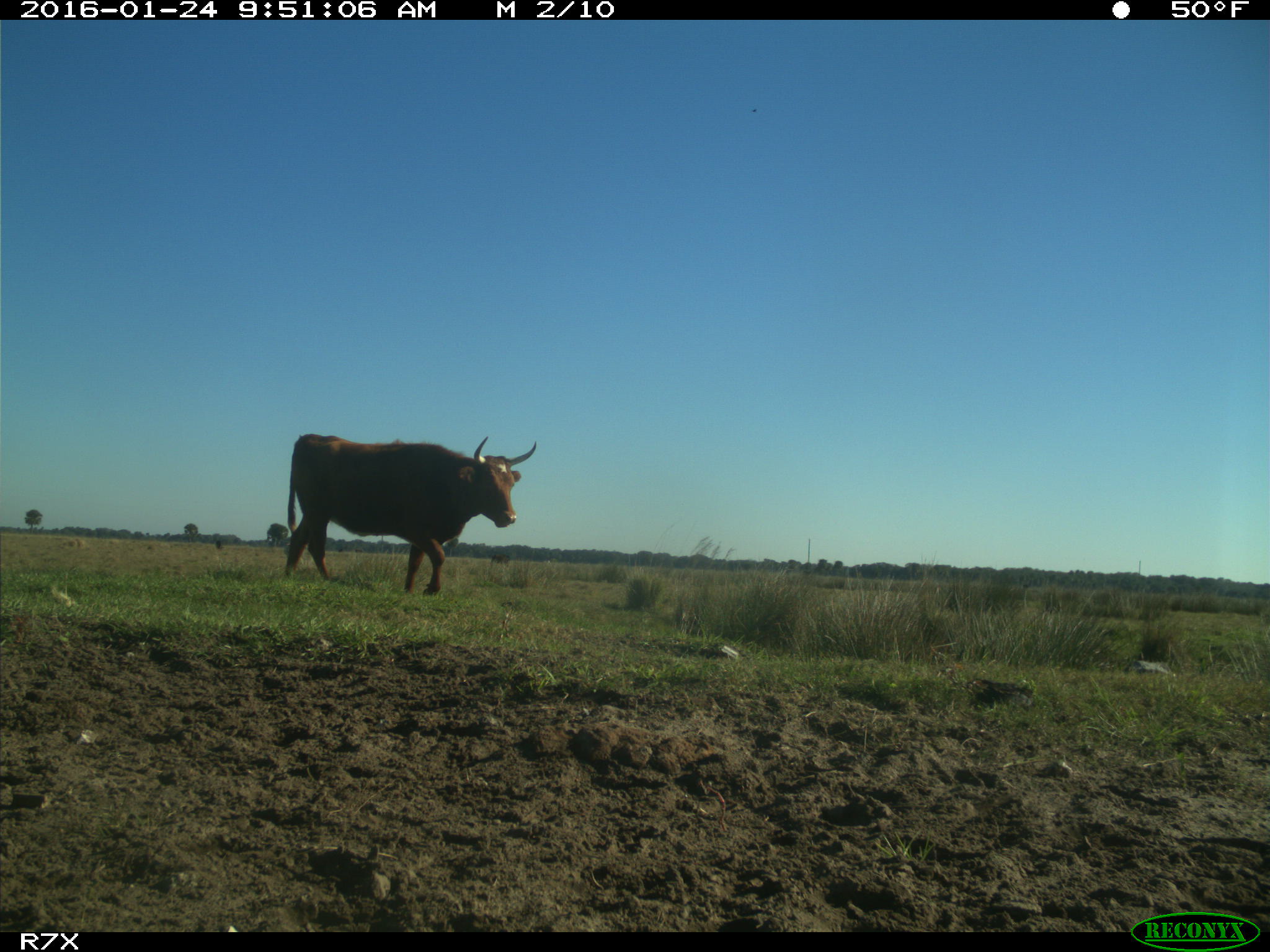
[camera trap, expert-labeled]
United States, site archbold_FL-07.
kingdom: Animalia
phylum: Chordata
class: Mammalia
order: Artiodactyla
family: Bovidae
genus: Bos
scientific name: Bos taurus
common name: domestic cow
Bos taurus (domestic cow).